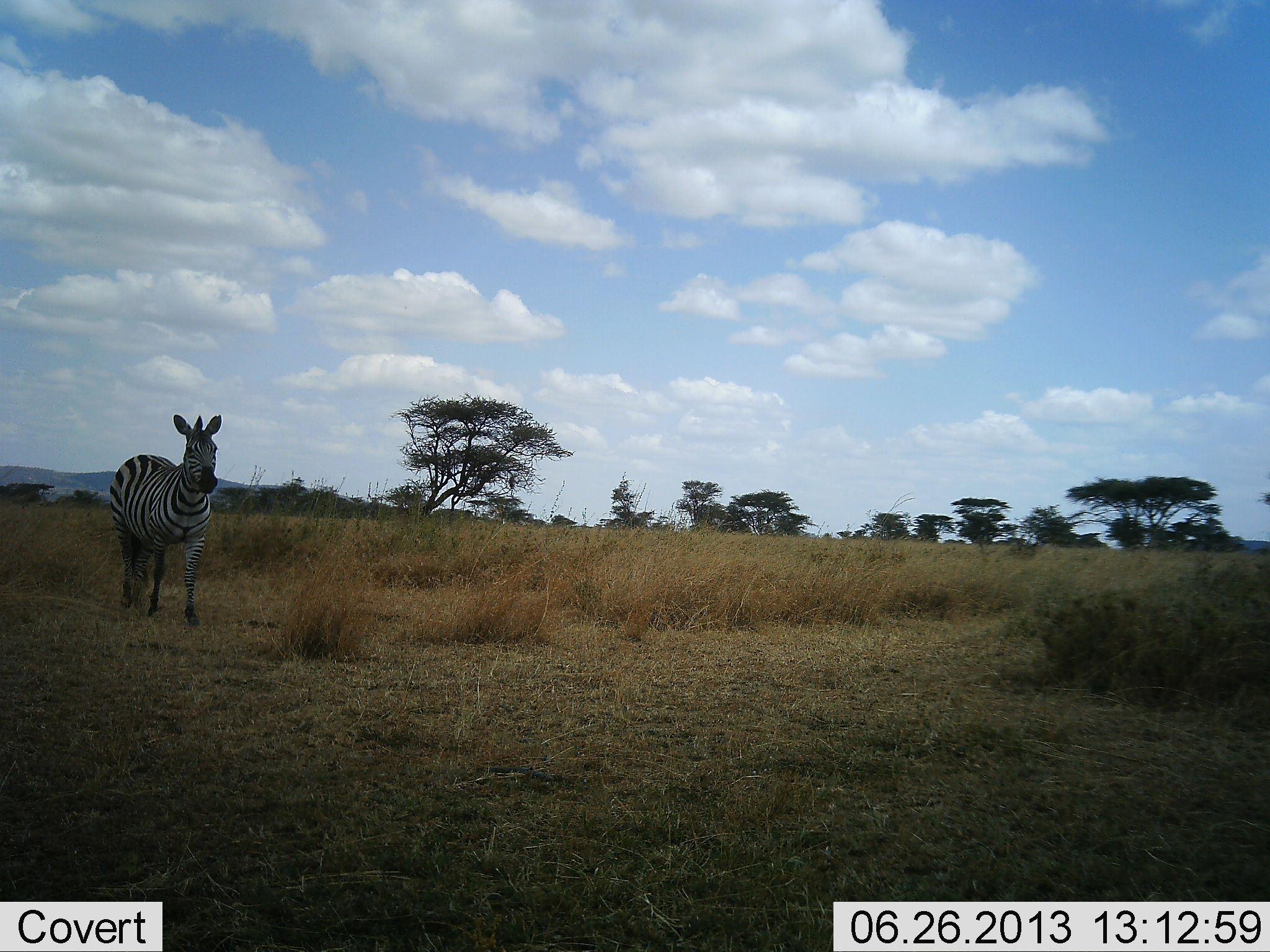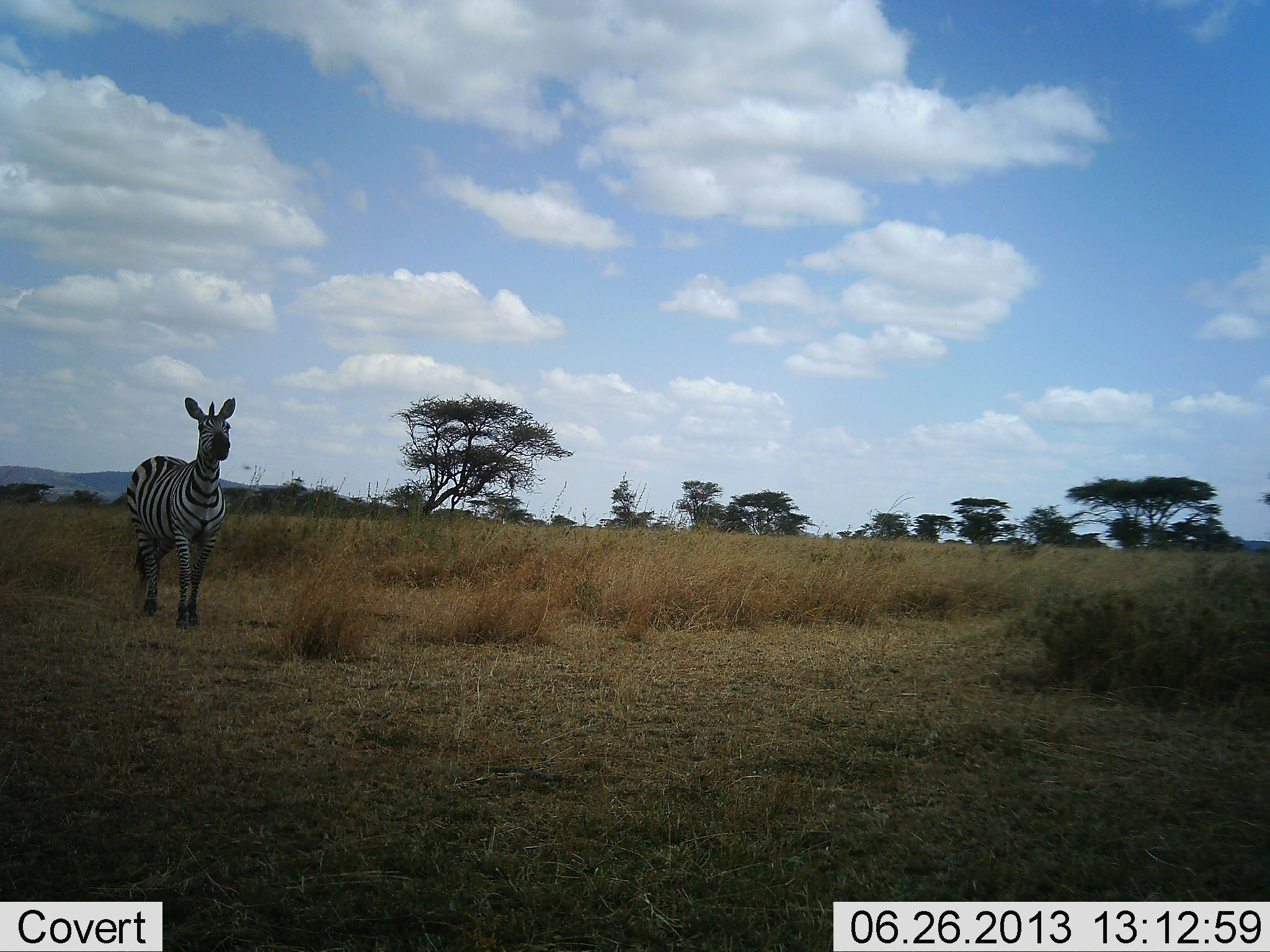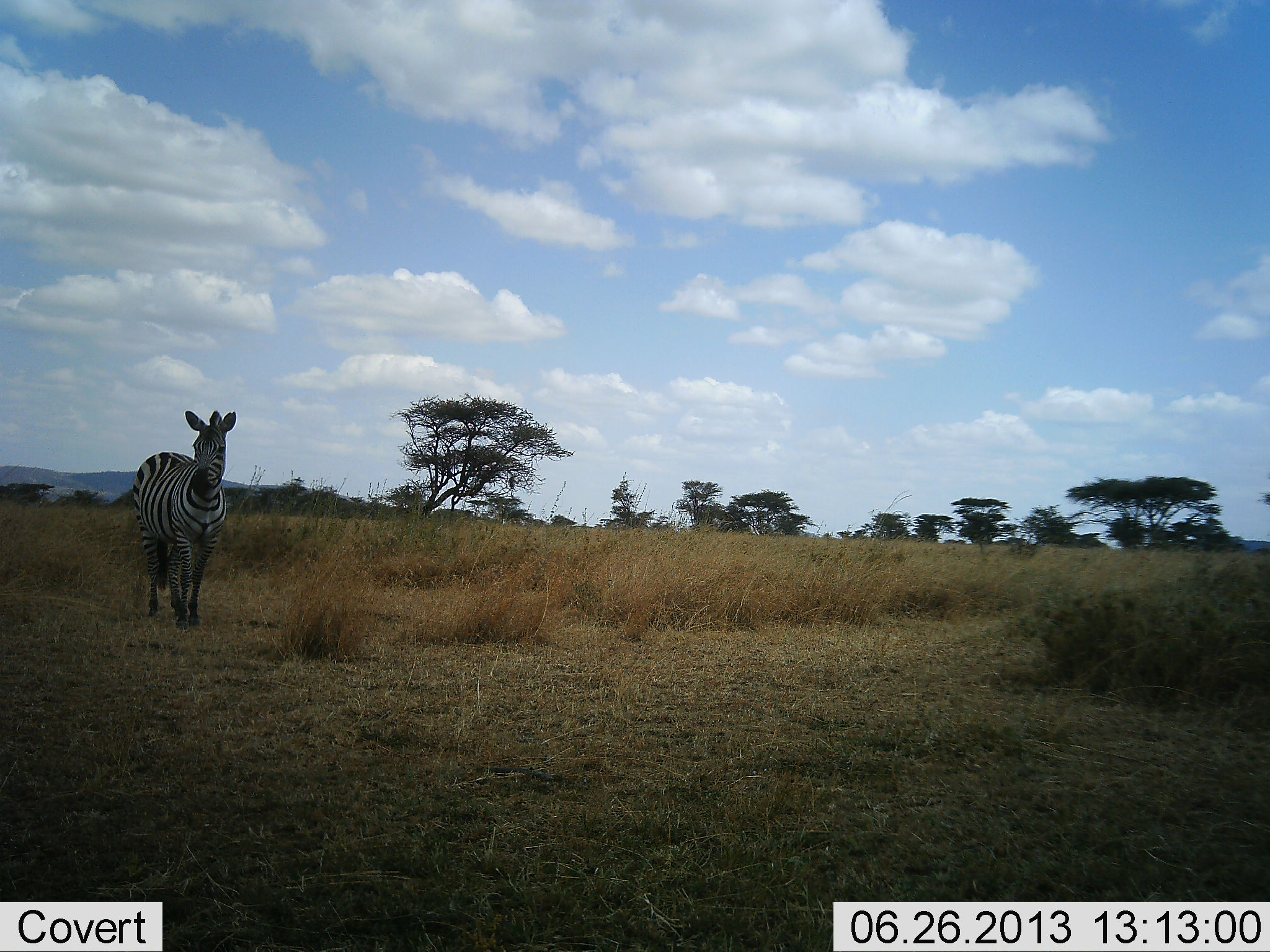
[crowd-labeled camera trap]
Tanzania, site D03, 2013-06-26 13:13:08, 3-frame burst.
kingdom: Animalia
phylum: Chordata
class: Mammalia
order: Perissodactyla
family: Equidae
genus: Equus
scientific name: Equus quagga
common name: plains zebra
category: zebra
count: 1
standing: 28%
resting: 0%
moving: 68%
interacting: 4%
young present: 0%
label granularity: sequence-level